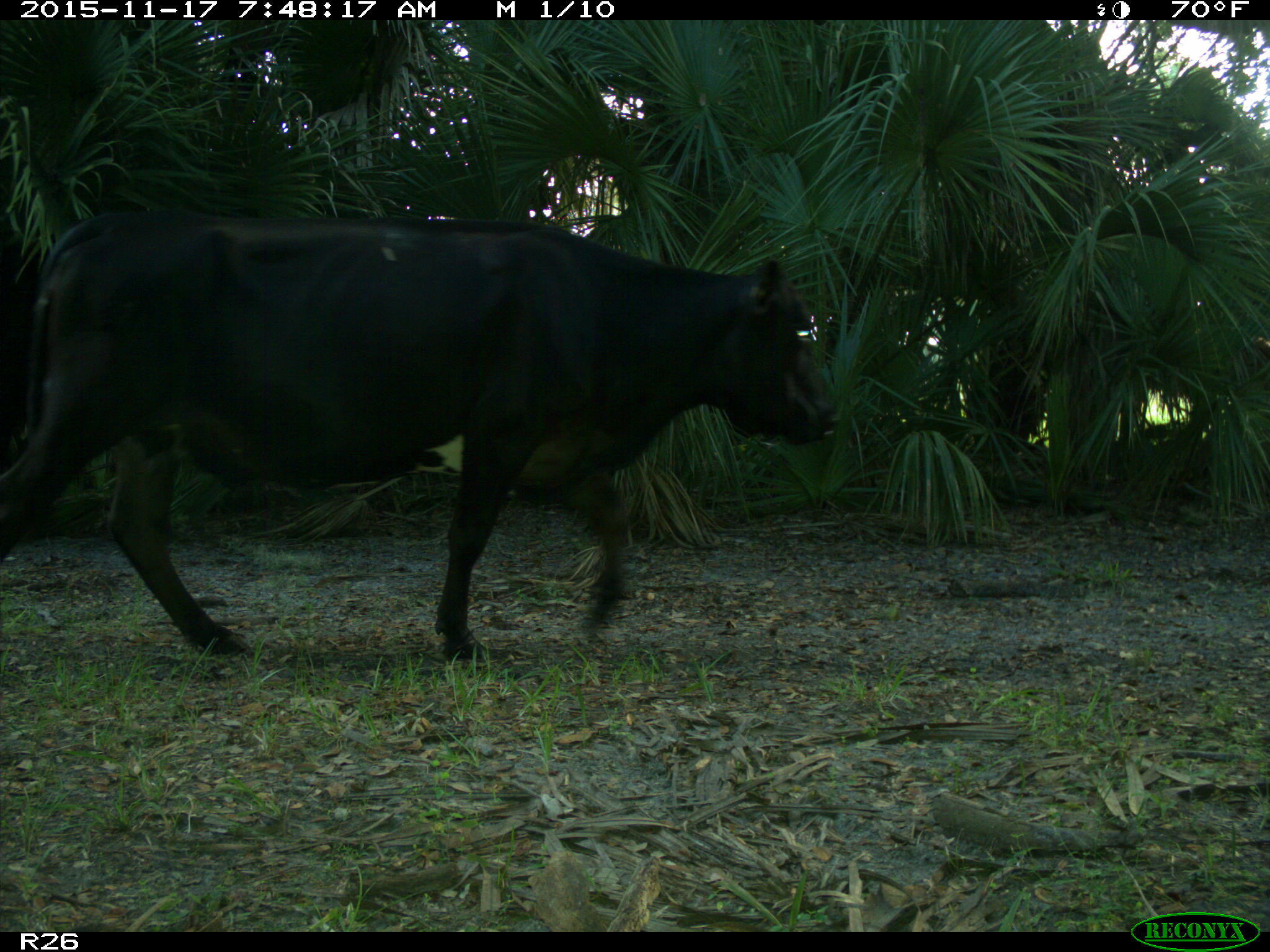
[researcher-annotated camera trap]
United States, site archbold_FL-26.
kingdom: Animalia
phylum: Chordata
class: Mammalia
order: Artiodactyla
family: Bovidae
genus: Bos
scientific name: Bos taurus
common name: domestic cow